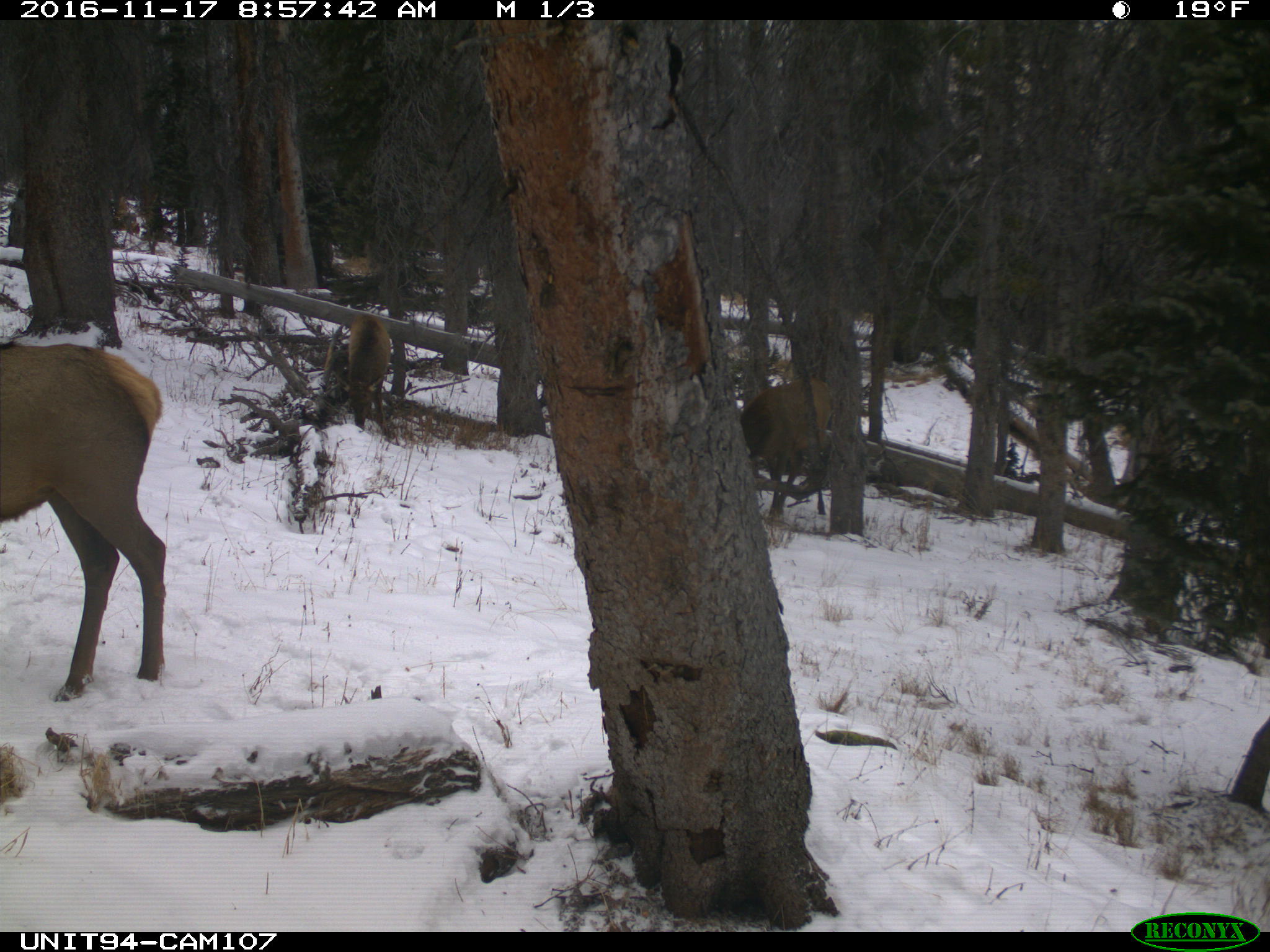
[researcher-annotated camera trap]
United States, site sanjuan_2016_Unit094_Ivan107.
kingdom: Animalia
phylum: Chordata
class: Mammalia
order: Artiodactyla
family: Cervidae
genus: Cervus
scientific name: Cervus elaphus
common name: red deer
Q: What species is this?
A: Cervus elaphus (red deer).